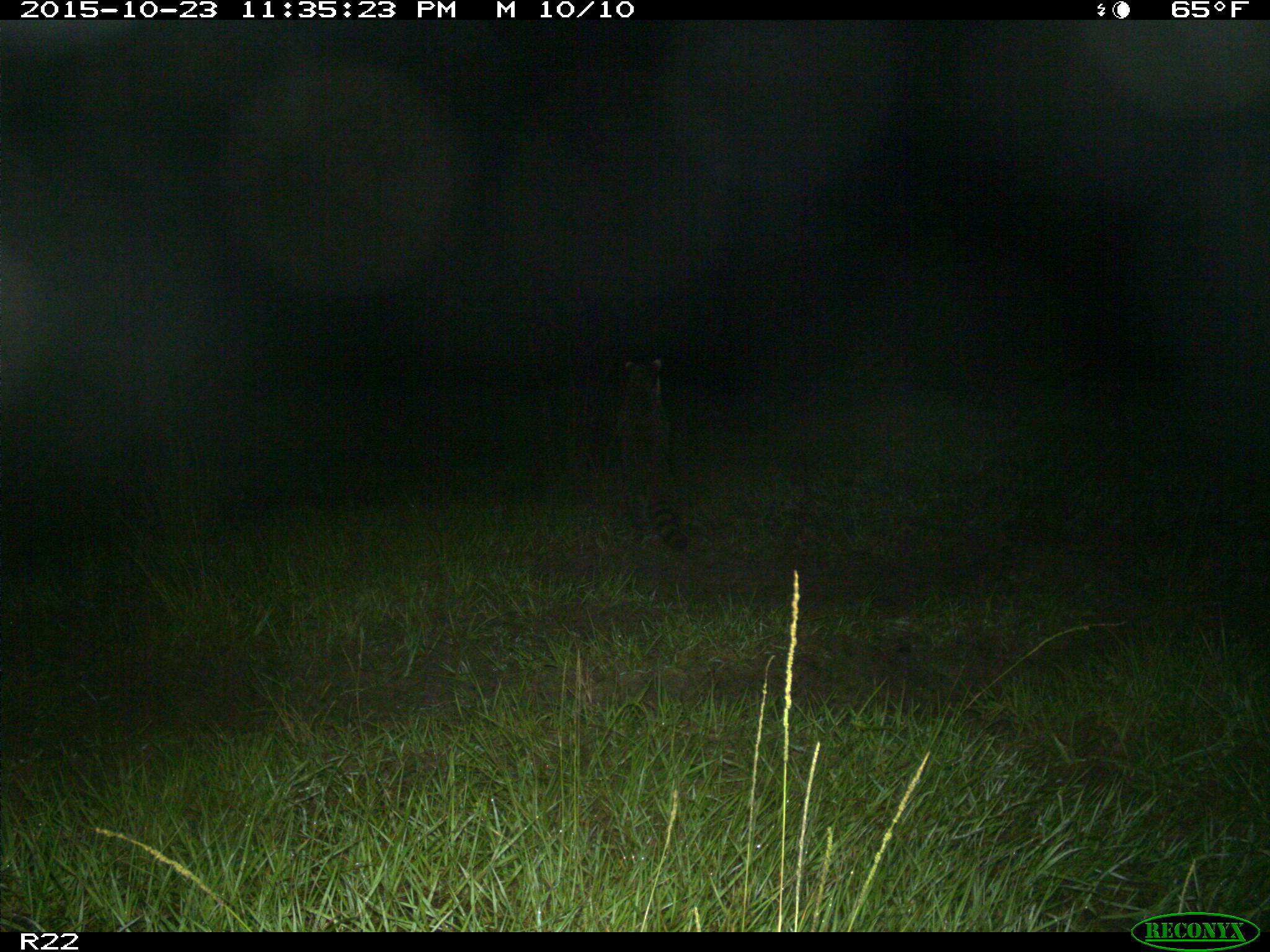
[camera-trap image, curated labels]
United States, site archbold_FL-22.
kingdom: Animalia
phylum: Chordata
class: Mammalia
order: Carnivora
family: Procyonidae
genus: Procyon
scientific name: Procyon lotor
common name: common raccoon